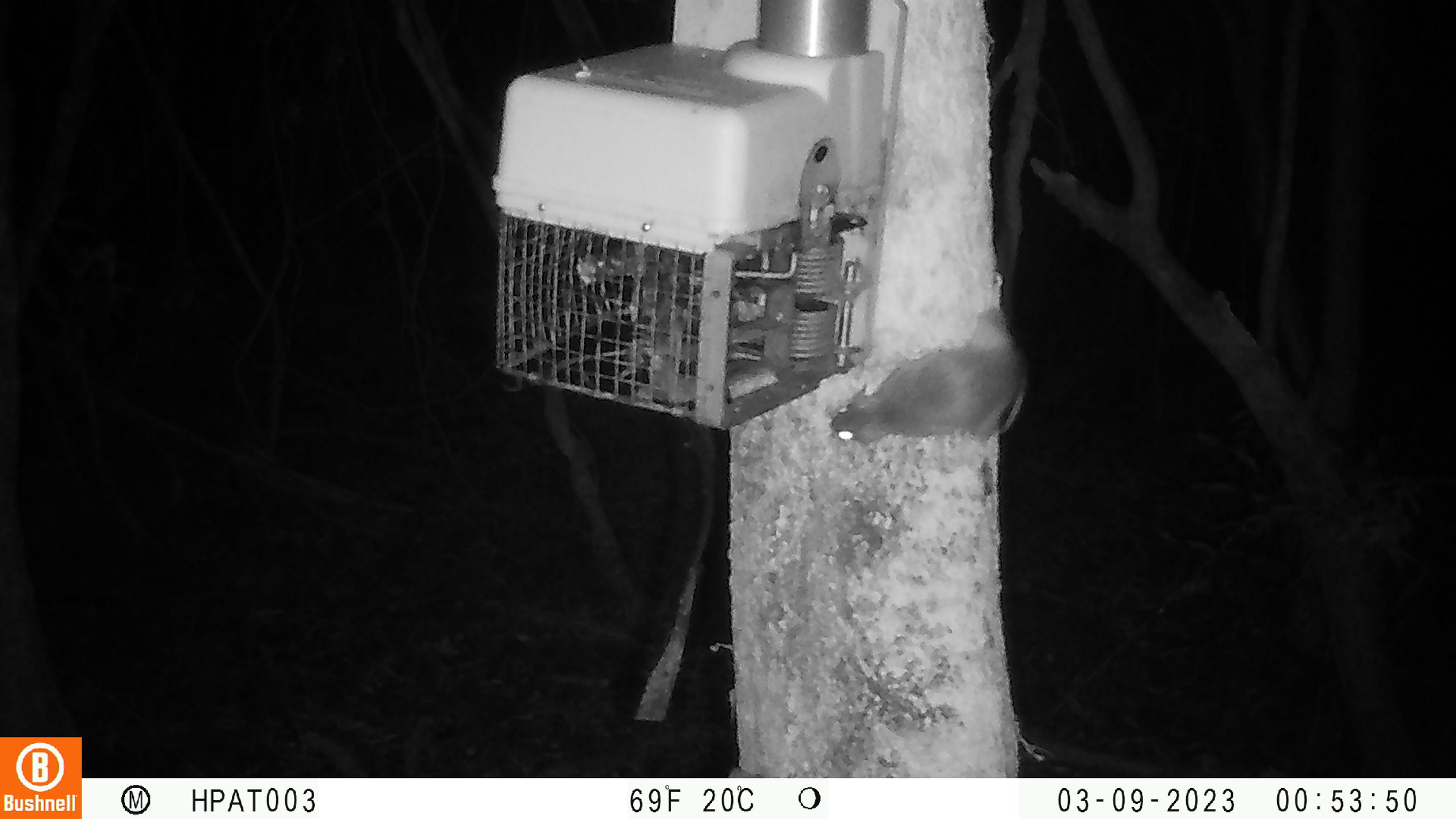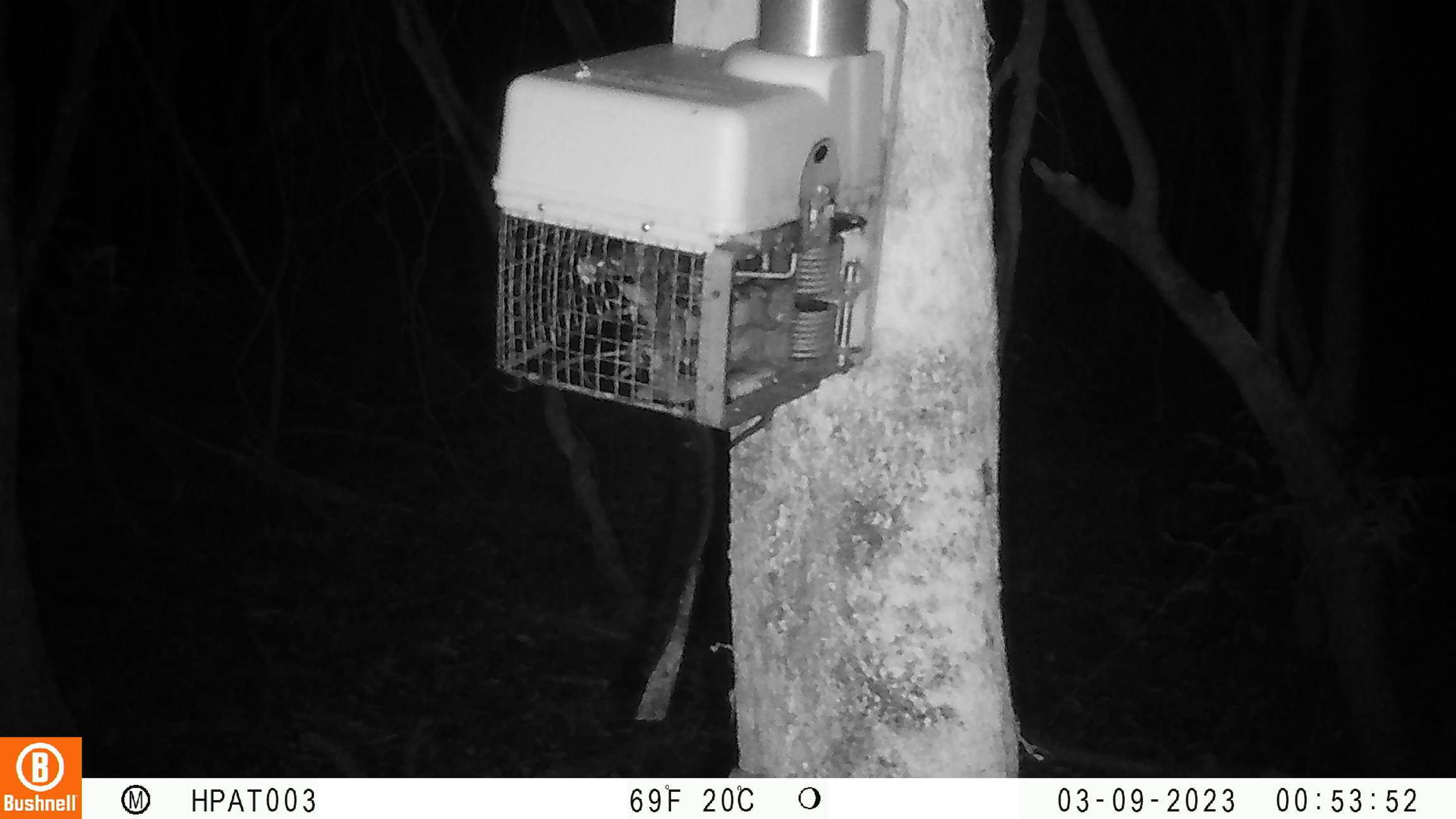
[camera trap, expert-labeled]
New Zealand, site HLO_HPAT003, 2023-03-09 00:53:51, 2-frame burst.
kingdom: Animalia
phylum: Chordata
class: Mammalia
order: Rodentia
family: Muridae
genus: Rattus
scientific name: Rattus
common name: rat